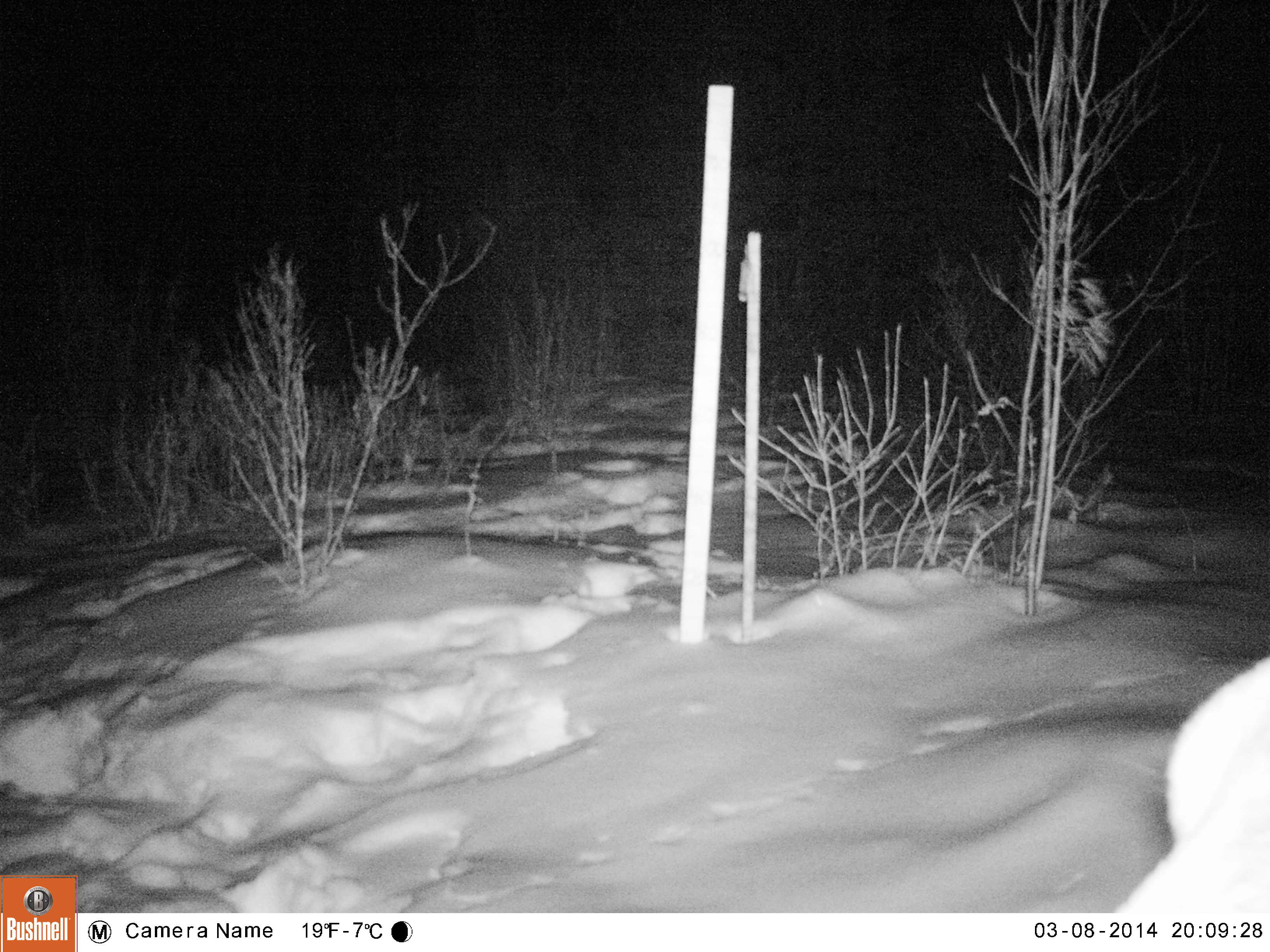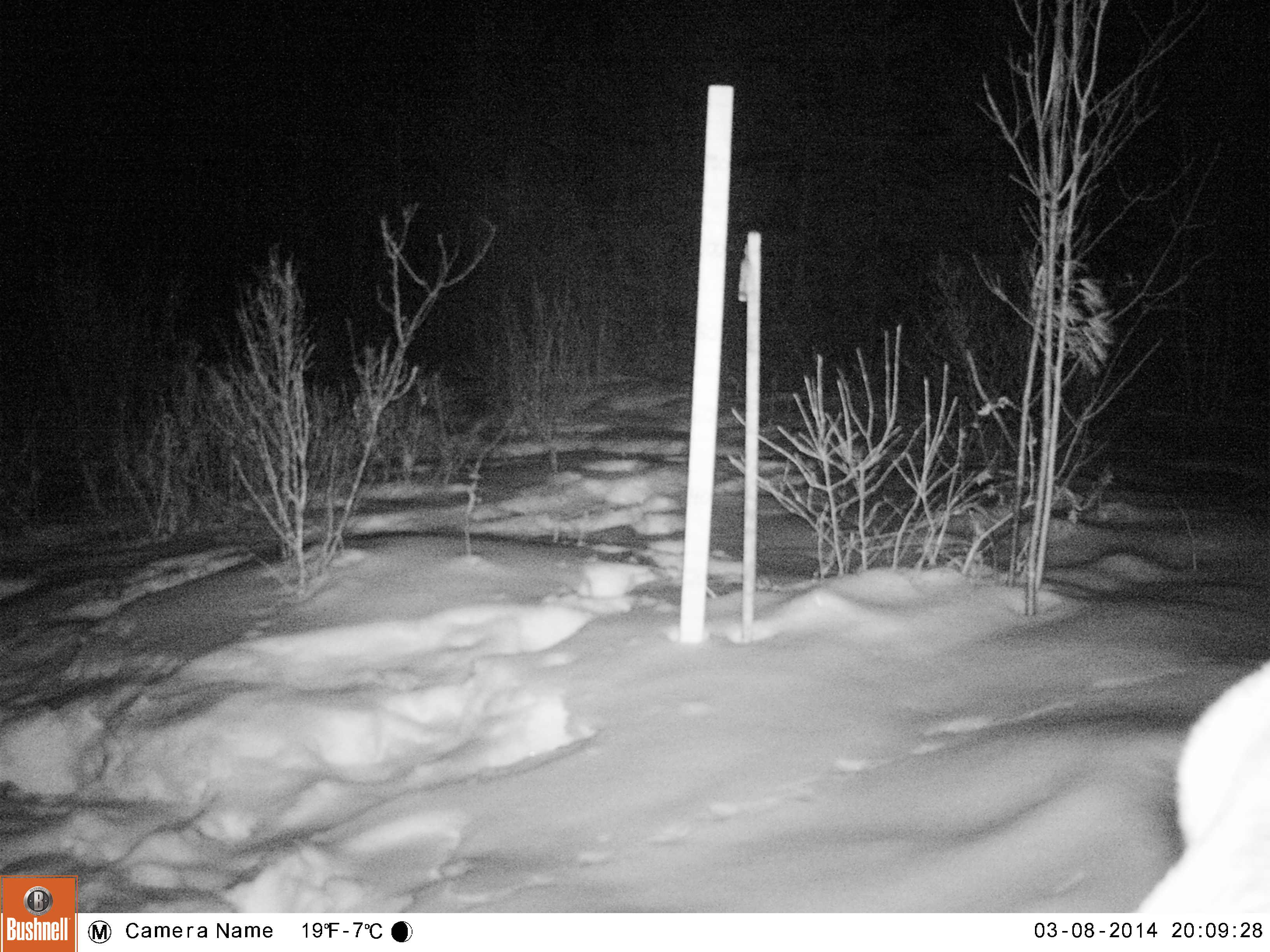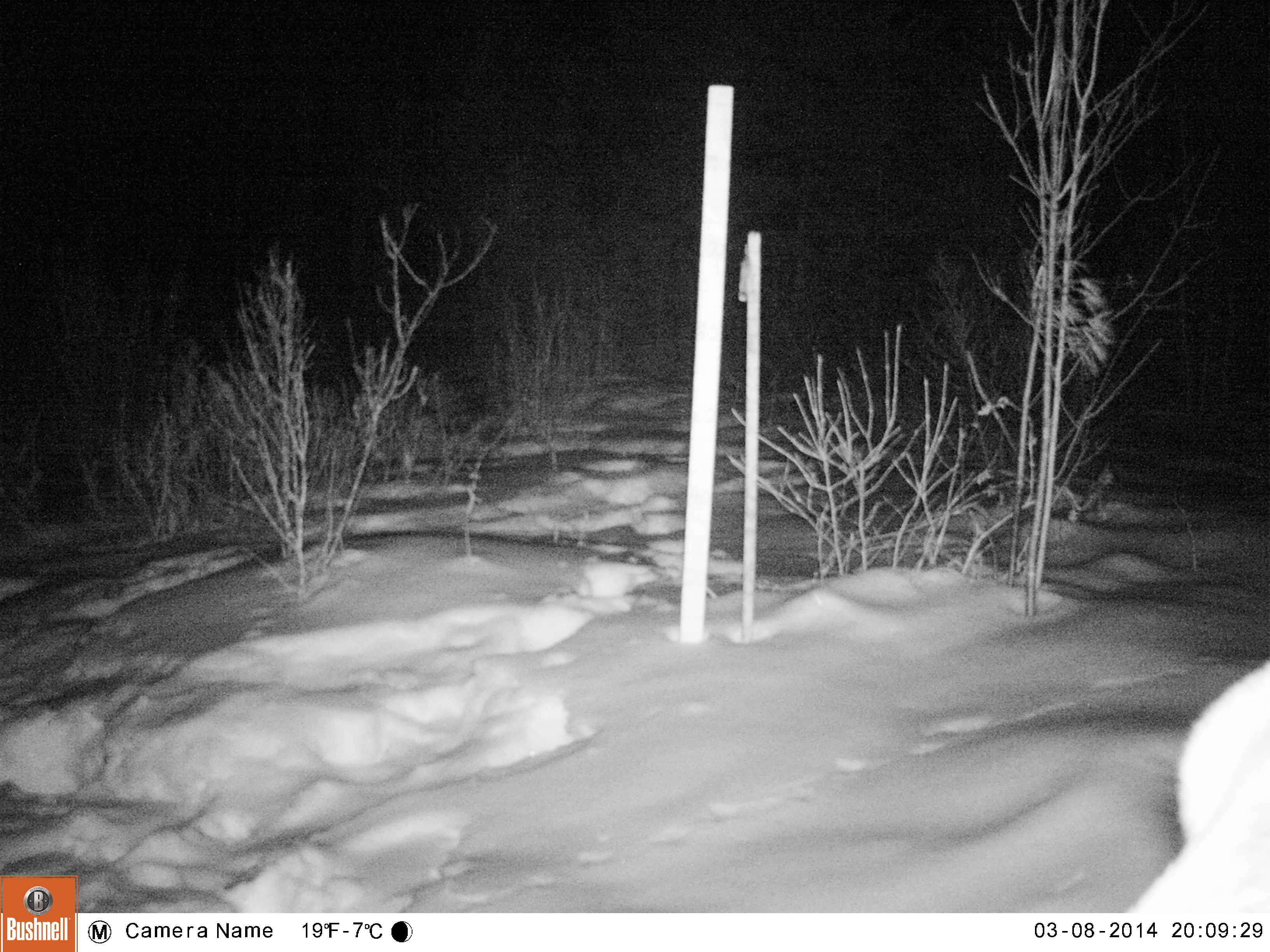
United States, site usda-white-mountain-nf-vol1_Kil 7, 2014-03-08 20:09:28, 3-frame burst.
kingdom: Animalia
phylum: Chordata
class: Mammalia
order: Artiodactyla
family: Cervidae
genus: Alces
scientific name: Alces alces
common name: moose